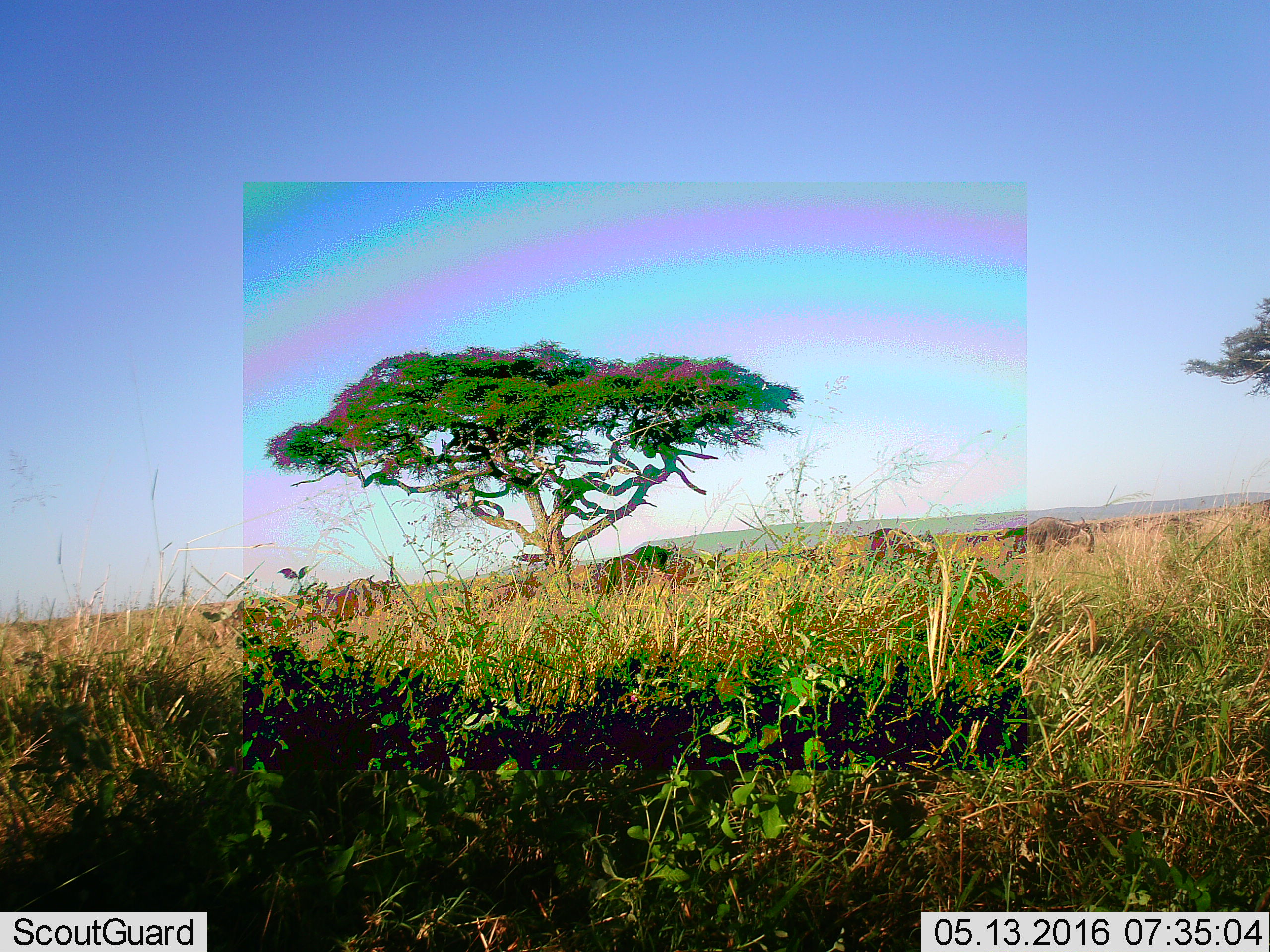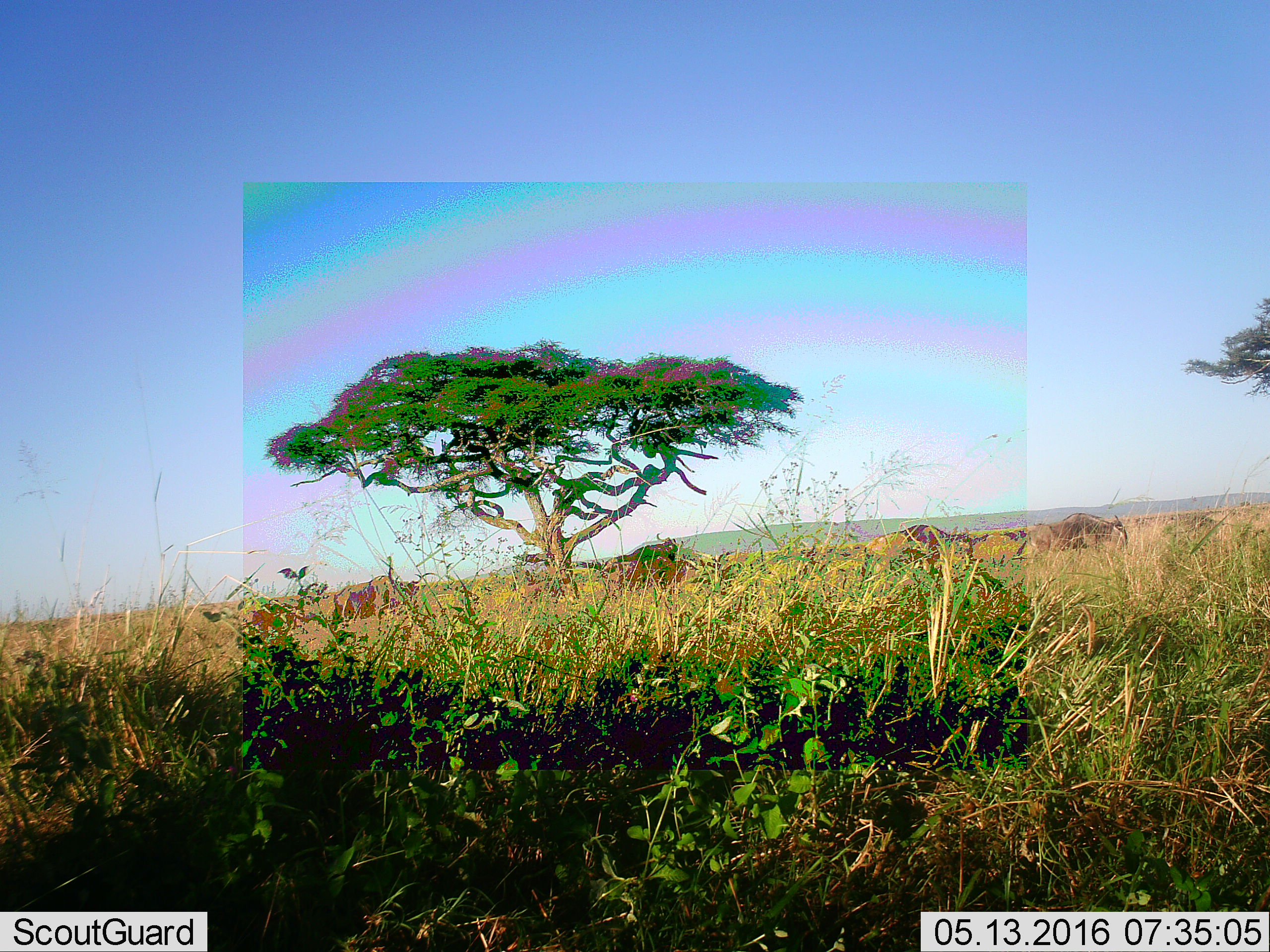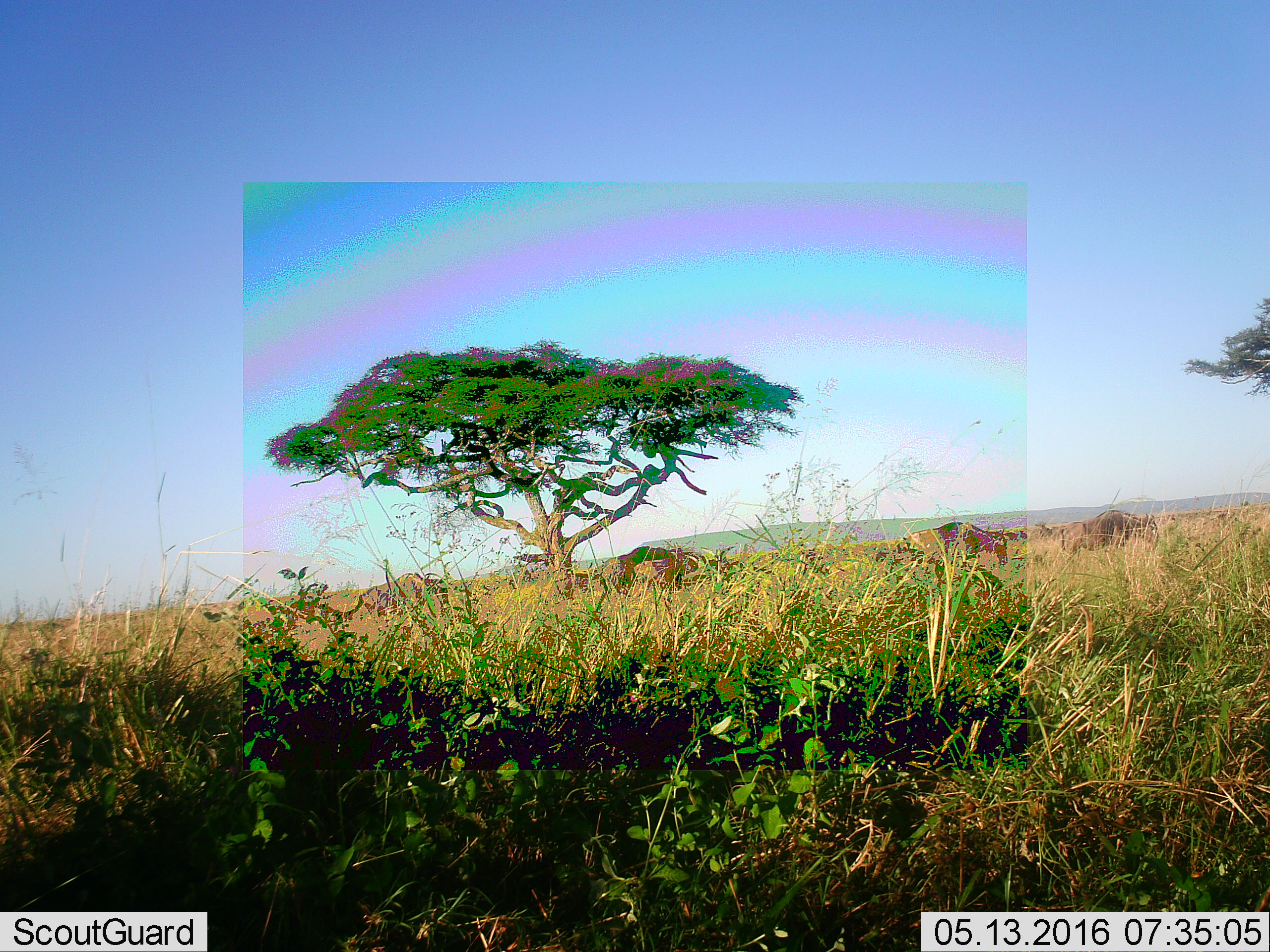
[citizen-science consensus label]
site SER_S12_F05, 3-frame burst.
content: unidentified animal